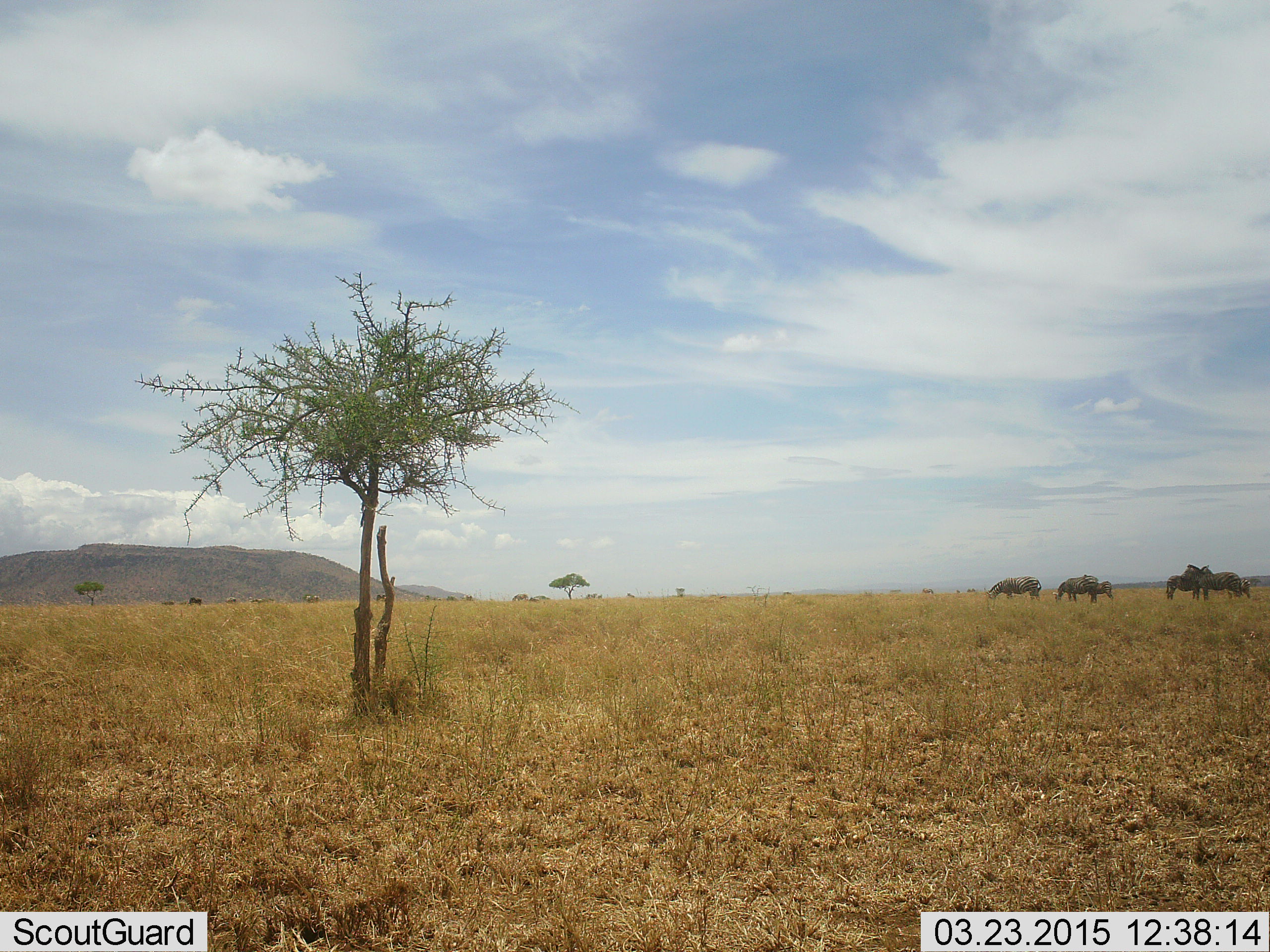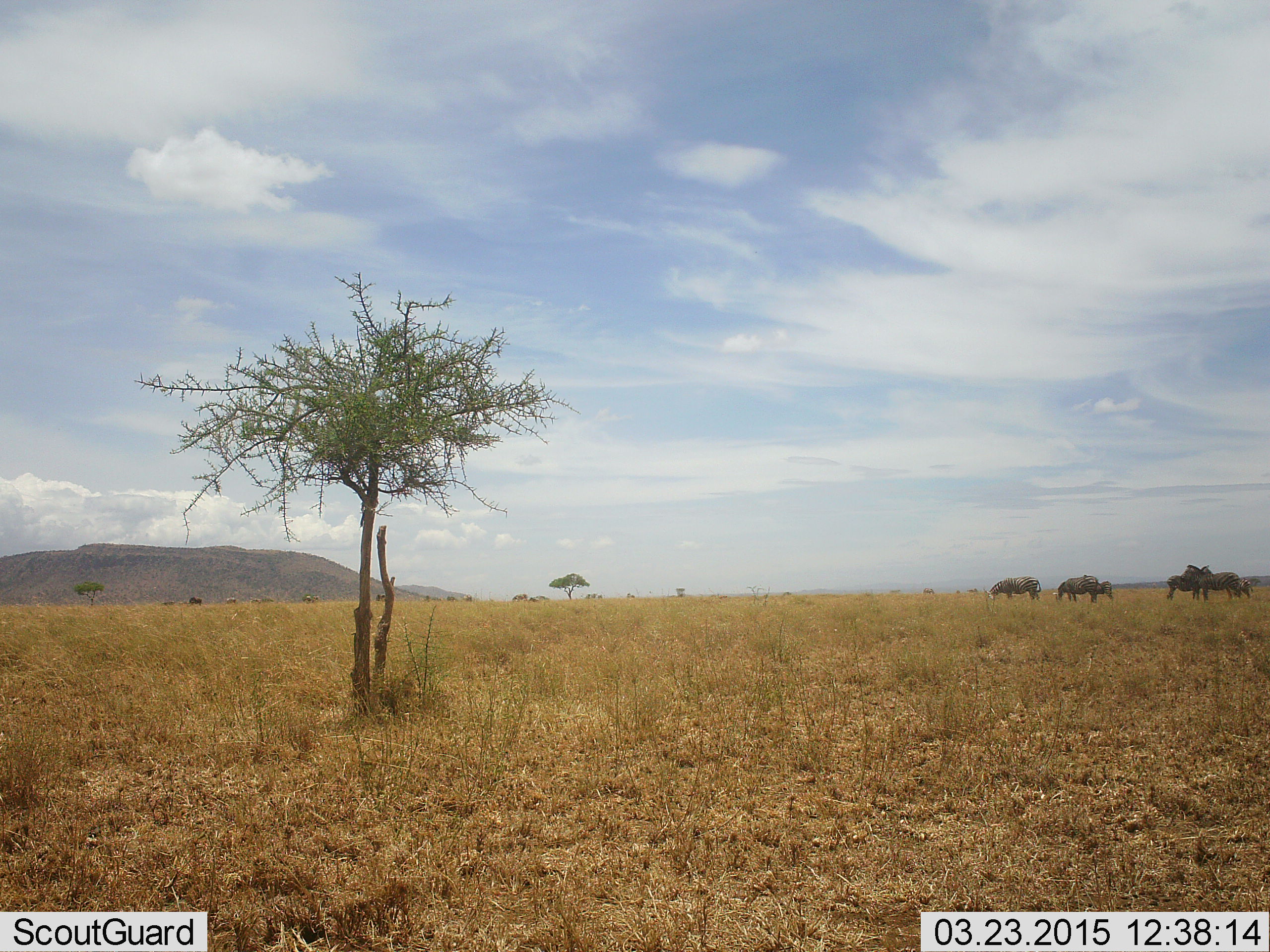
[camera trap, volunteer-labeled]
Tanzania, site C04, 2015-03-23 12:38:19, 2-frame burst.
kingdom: Animalia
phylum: Chordata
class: Mammalia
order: Perissodactyla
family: Equidae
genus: Equus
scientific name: Equus quagga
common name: plains zebra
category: zebra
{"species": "zebra (plains zebra) (Equus quagga)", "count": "6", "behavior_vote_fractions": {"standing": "100%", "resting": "0%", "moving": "0%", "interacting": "12%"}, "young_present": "12%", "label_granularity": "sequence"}